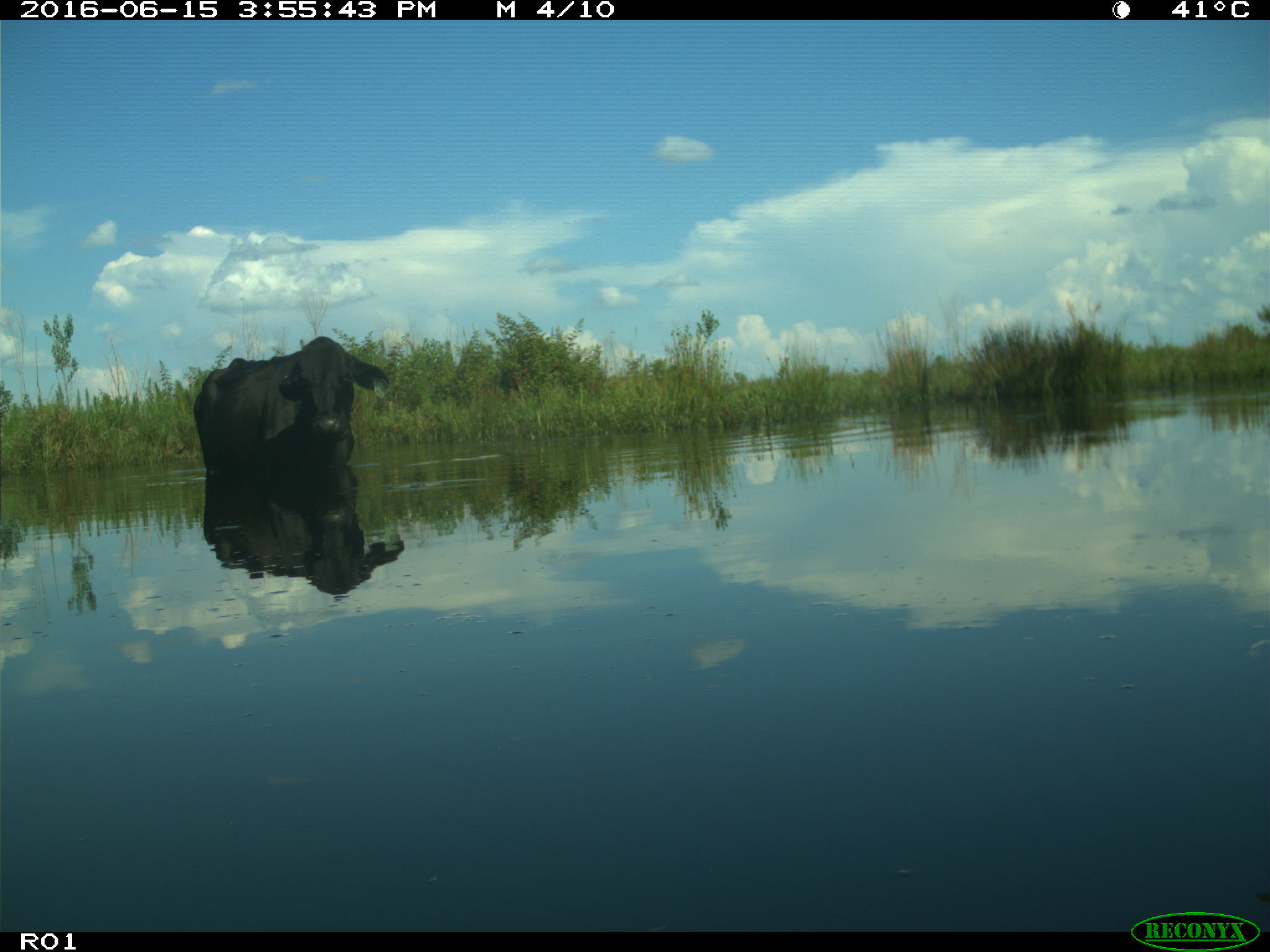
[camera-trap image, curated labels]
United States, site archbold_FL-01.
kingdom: Animalia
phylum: Chordata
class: Mammalia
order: Artiodactyla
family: Bovidae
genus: Bos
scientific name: Bos taurus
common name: domestic cow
Bos taurus (domestic cow).